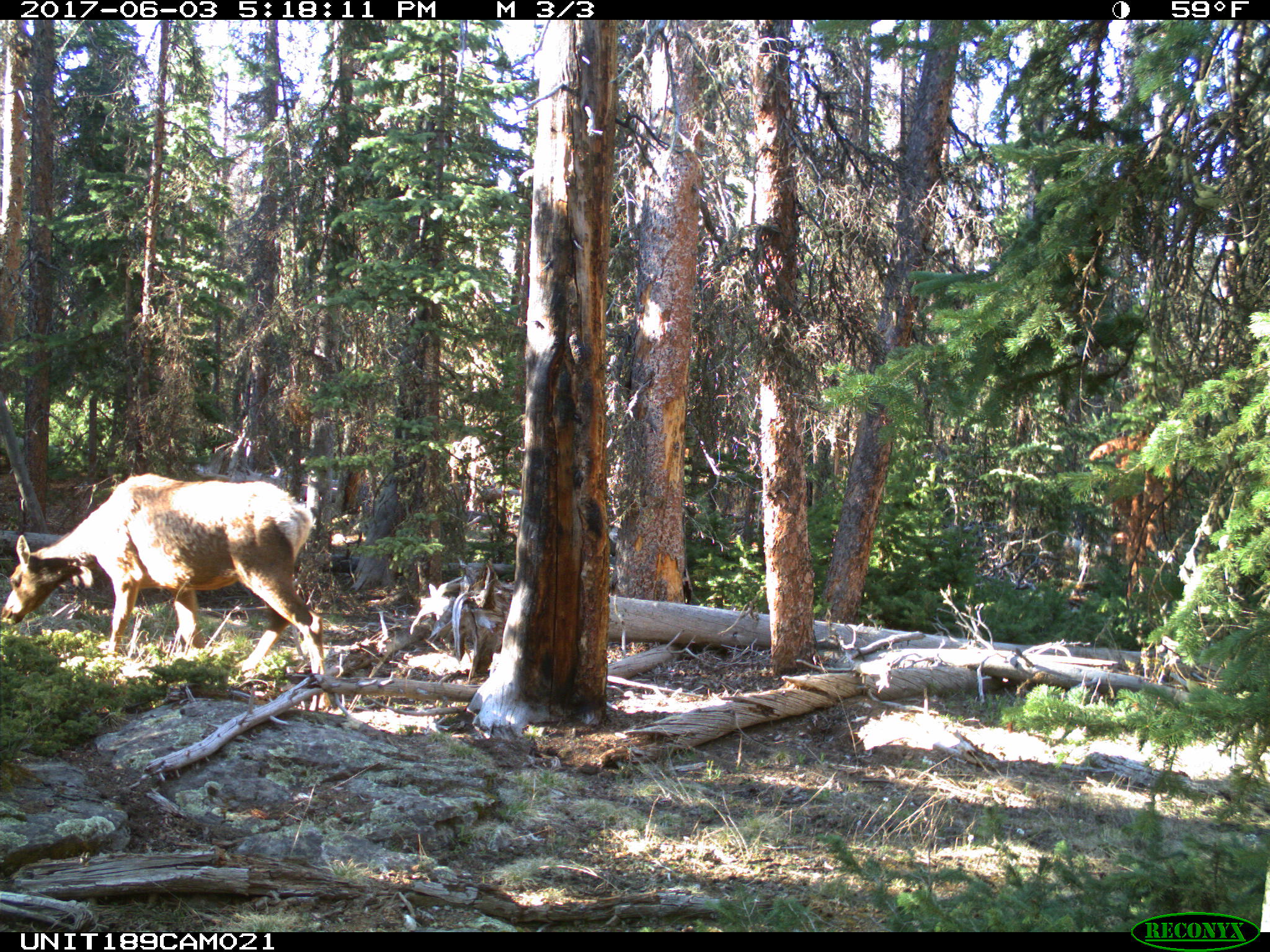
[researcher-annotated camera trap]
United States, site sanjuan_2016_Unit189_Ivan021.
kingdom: Animalia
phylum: Chordata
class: Mammalia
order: Artiodactyla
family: Cervidae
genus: Cervus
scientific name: Cervus elaphus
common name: red deer